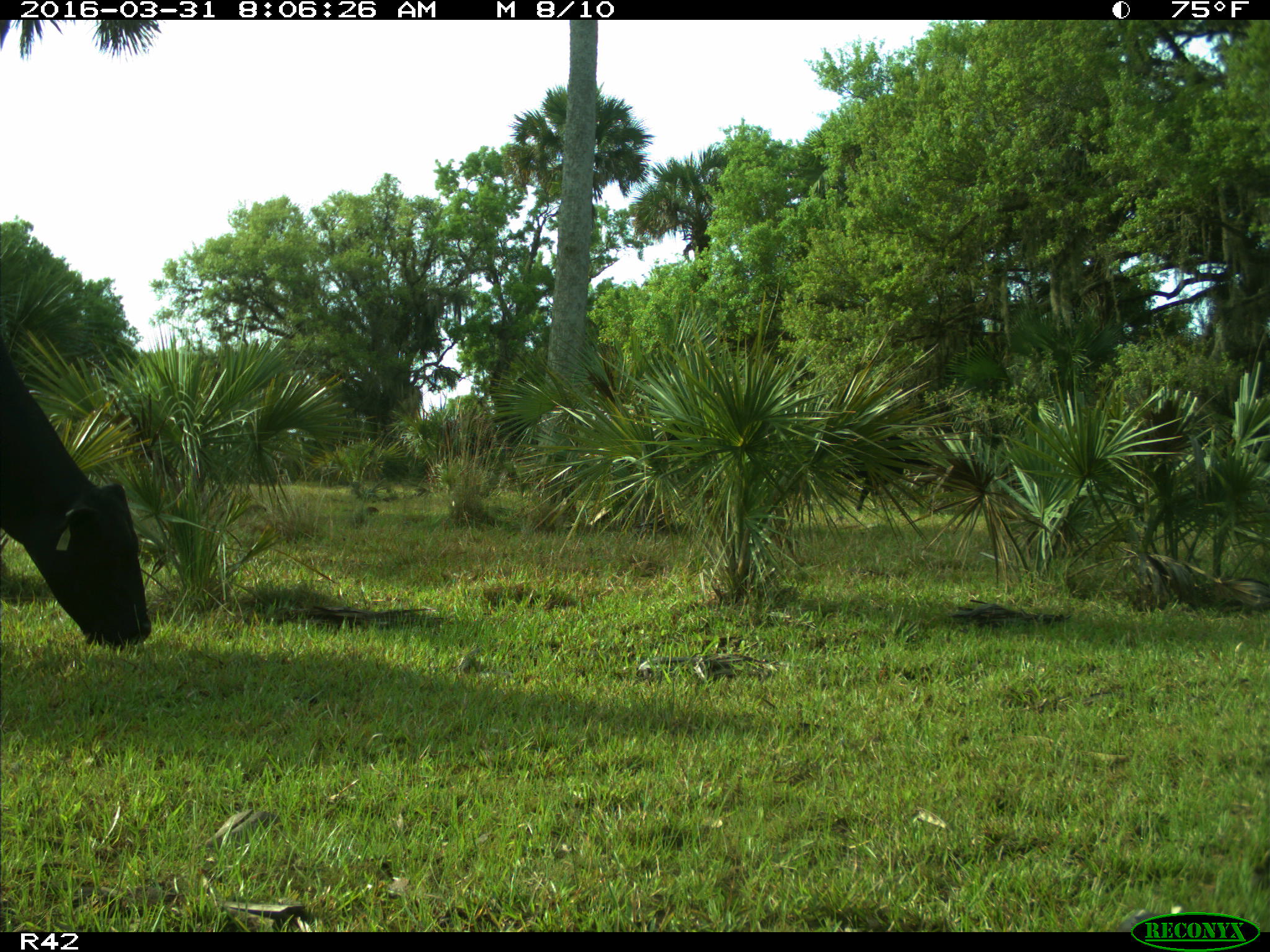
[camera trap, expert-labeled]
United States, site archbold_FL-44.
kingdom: Animalia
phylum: Chordata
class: Mammalia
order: Artiodactyla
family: Bovidae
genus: Bos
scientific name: Bos taurus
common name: domestic cow